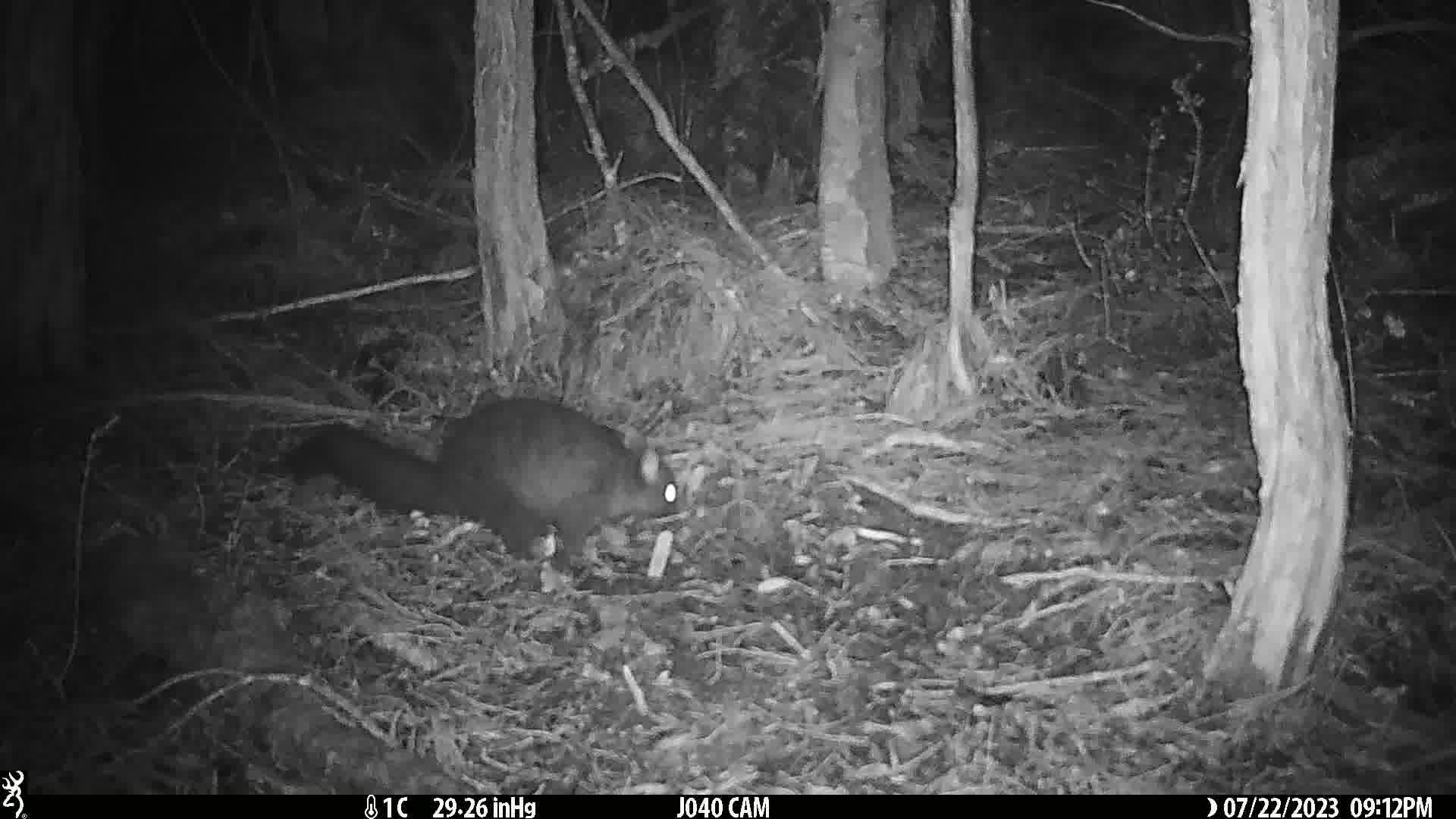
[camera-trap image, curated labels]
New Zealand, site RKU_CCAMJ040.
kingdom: Animalia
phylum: Chordata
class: Mammalia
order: Diprotodontia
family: Phalangeridae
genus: Trichosurus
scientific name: Trichosurus vulpecula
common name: common brushtail possum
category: possum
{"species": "possum (common brushtail possum) (Trichosurus vulpecula)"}